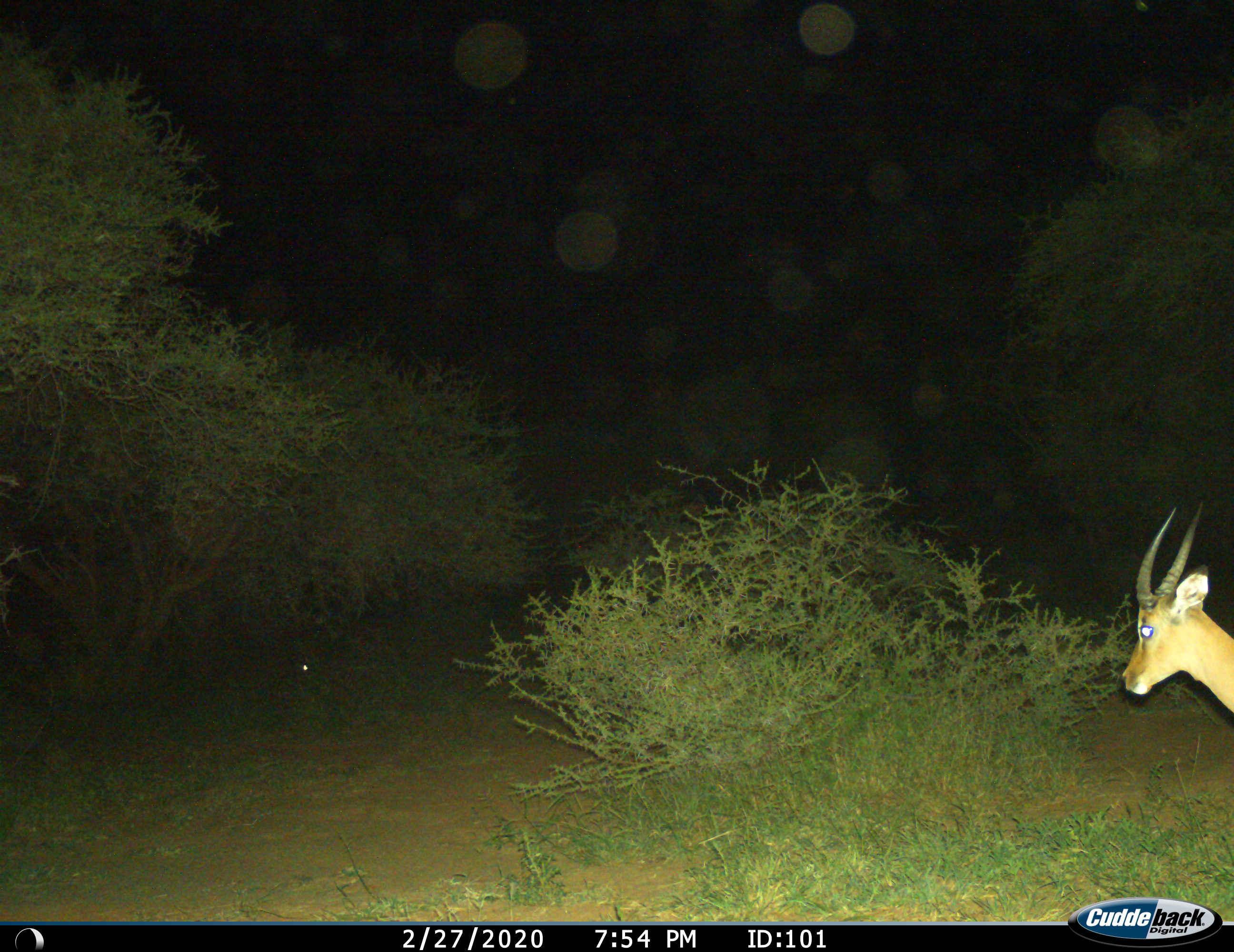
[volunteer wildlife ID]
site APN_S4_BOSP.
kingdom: Animalia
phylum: Chordata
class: Mammalia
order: Artiodactyla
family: Bovidae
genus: Aepyceros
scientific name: Aepyceros melampus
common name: impala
Impala (Aepyceros melampus), count 1. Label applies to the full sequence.